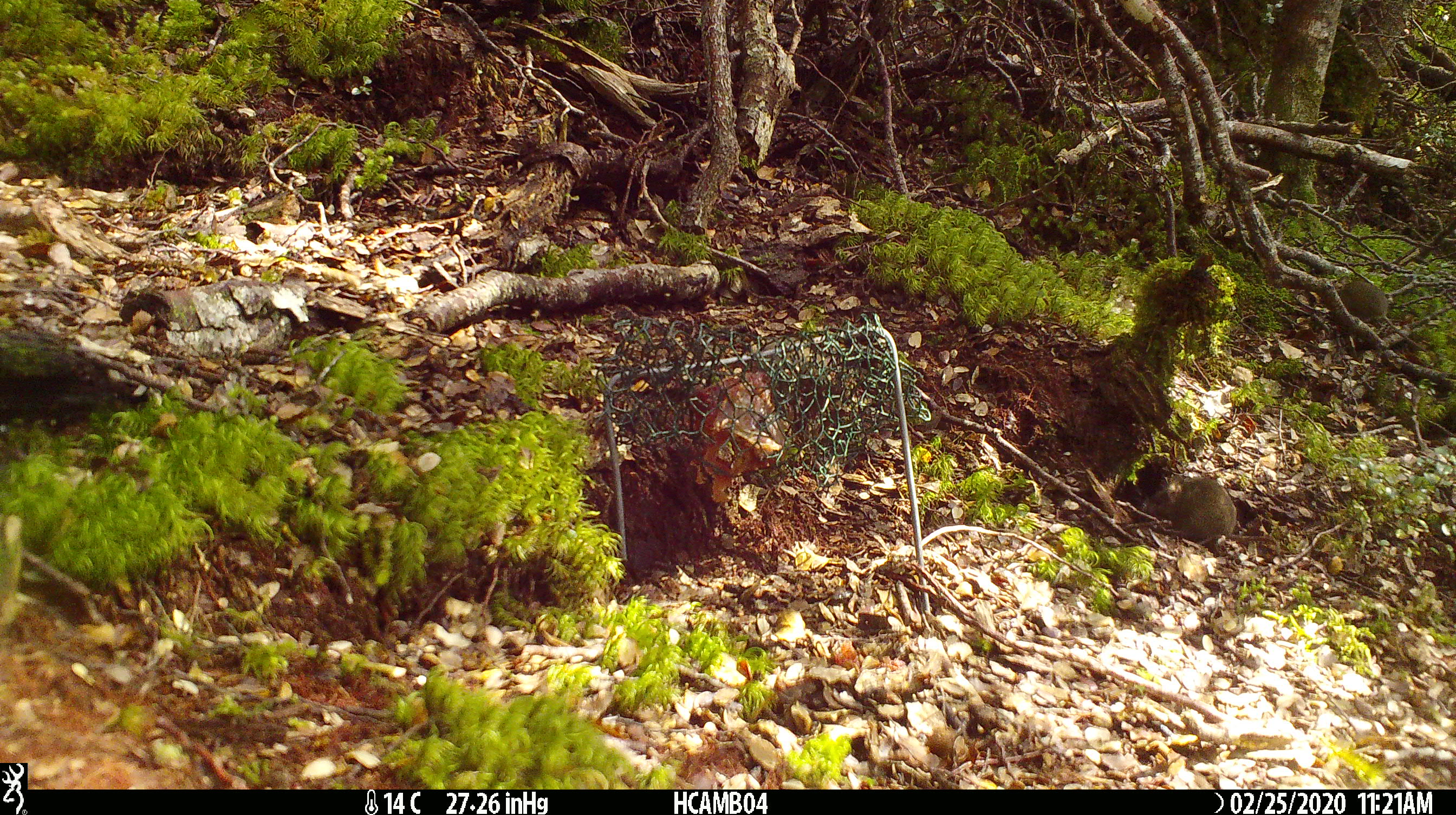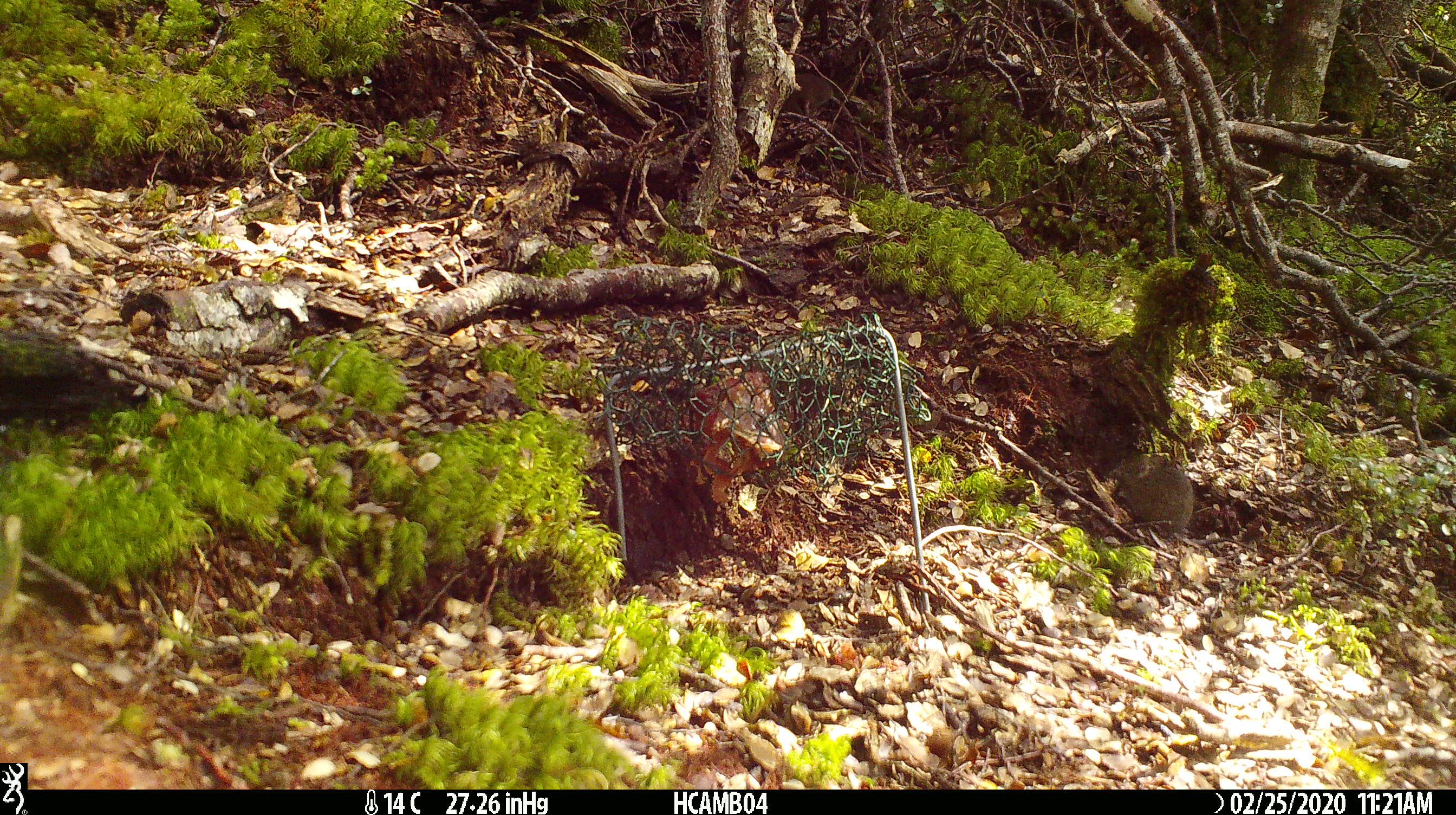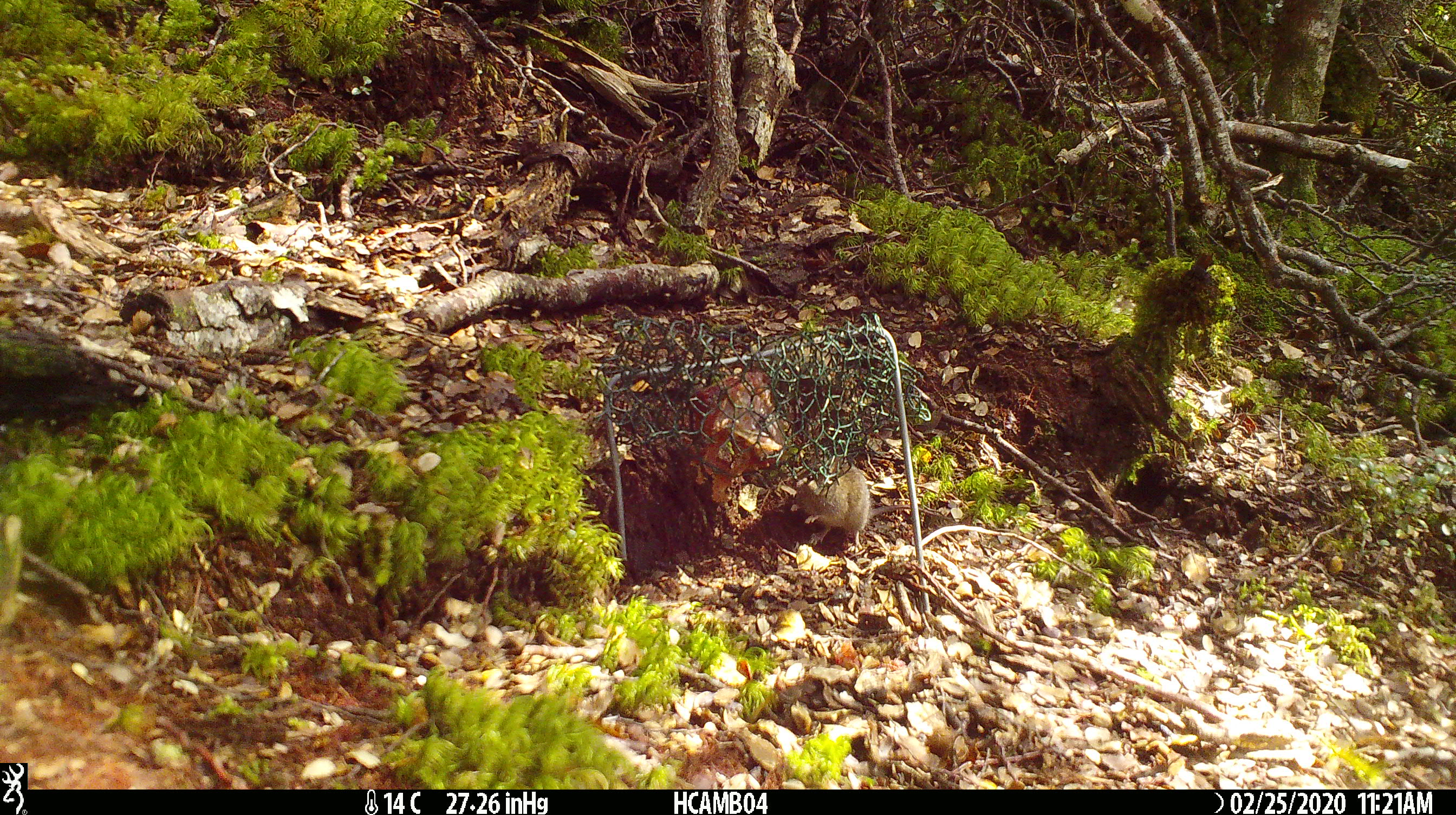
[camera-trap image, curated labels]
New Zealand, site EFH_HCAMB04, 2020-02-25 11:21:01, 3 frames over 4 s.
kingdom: Animalia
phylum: Chordata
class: Mammalia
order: Rodentia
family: Muridae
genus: Mus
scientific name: Mus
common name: mouse